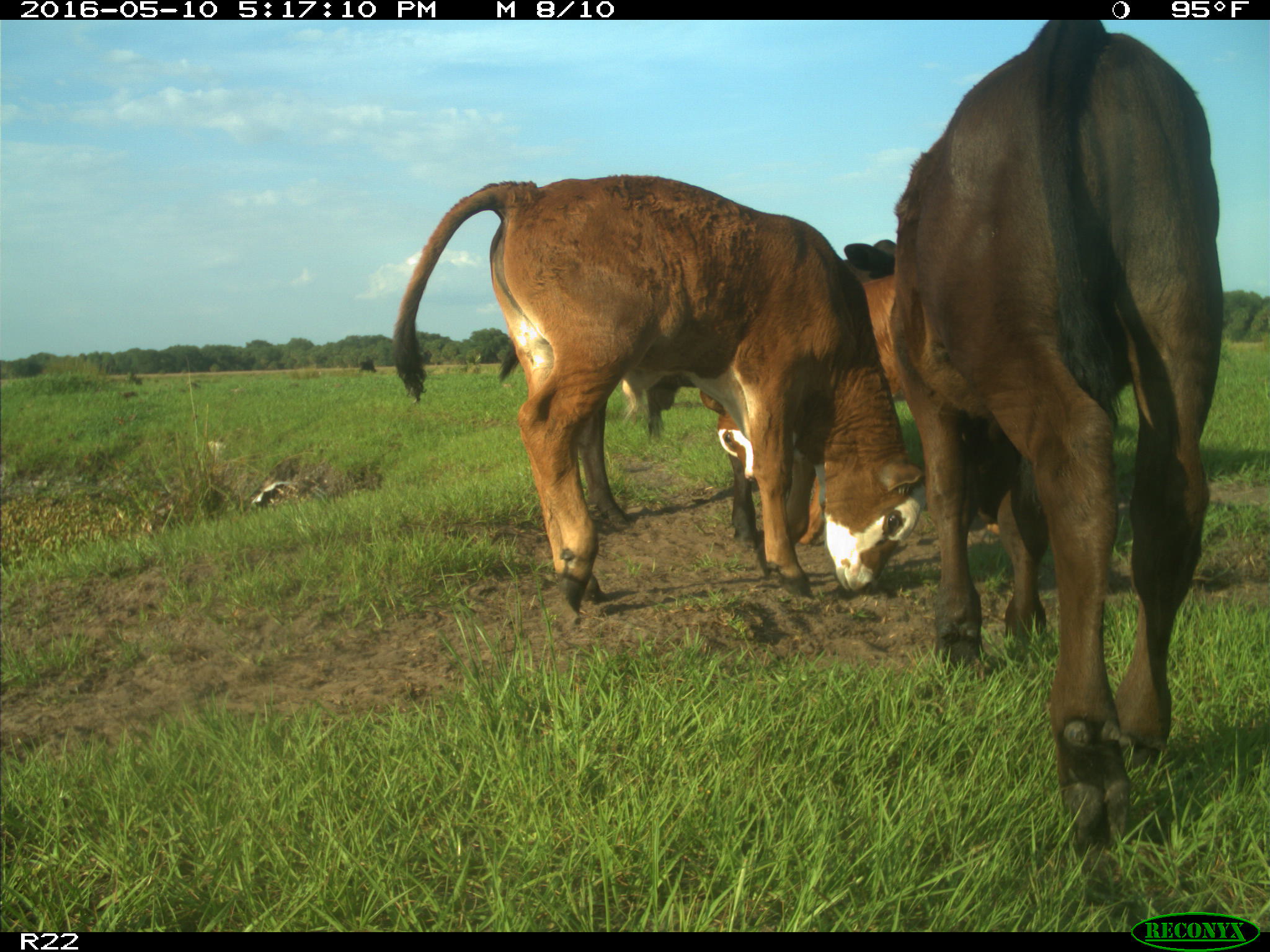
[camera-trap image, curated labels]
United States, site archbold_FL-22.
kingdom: Animalia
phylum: Chordata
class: Mammalia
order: Artiodactyla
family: Bovidae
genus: Bos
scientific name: Bos taurus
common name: domestic cow